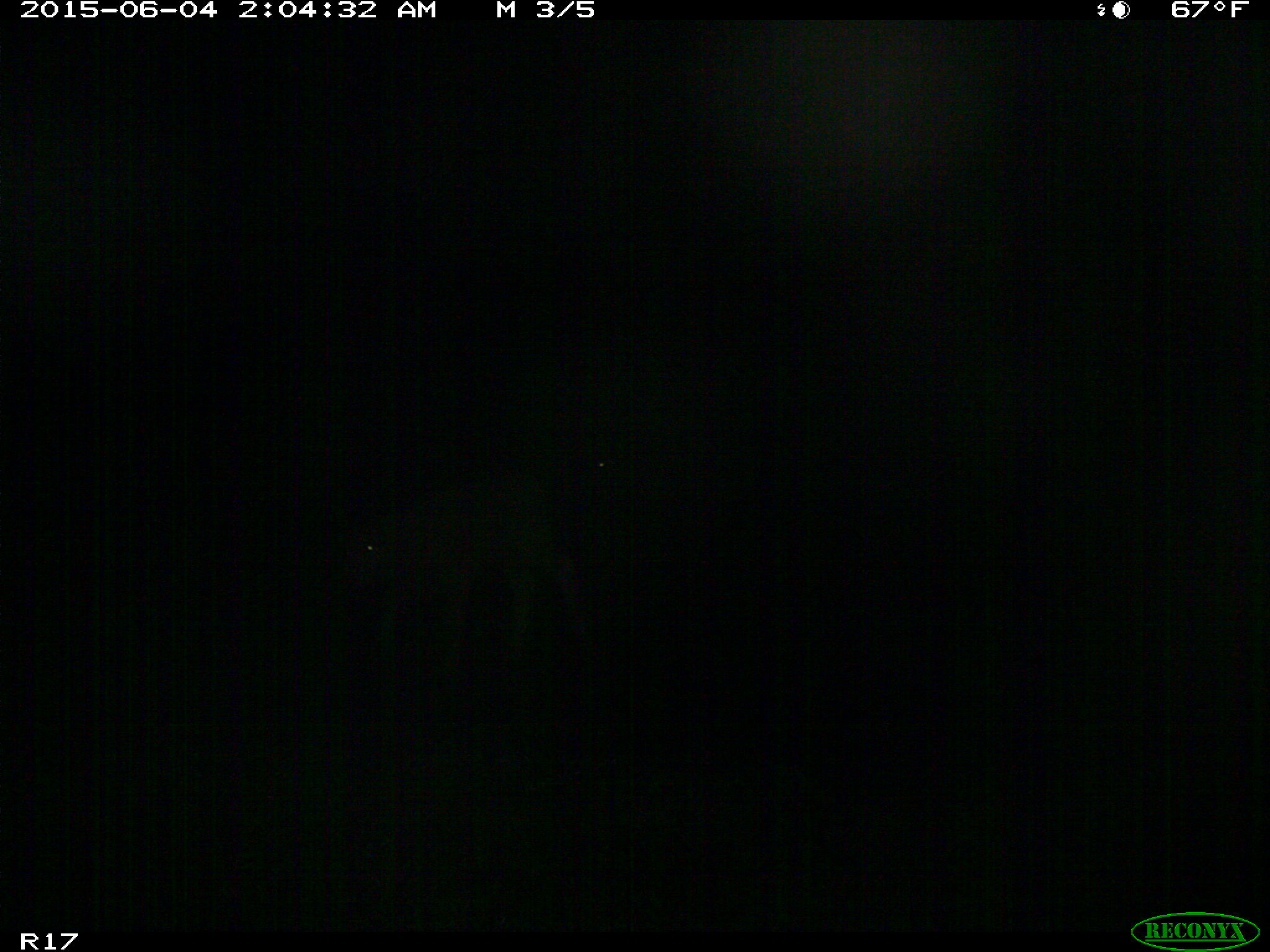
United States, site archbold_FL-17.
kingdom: Animalia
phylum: Chordata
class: Mammalia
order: Artiodactyla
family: Bovidae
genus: Bos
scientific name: Bos taurus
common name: domestic cow